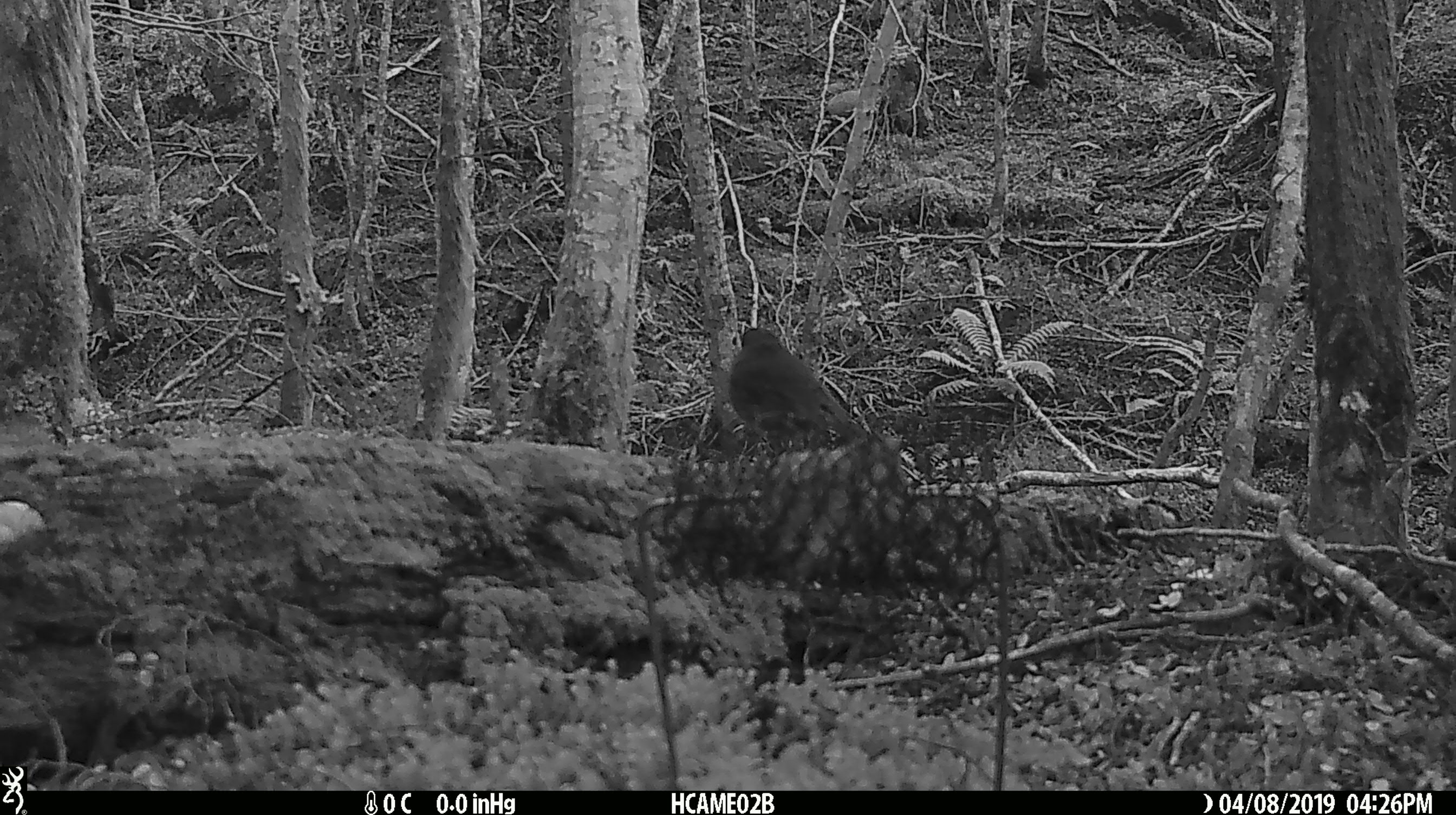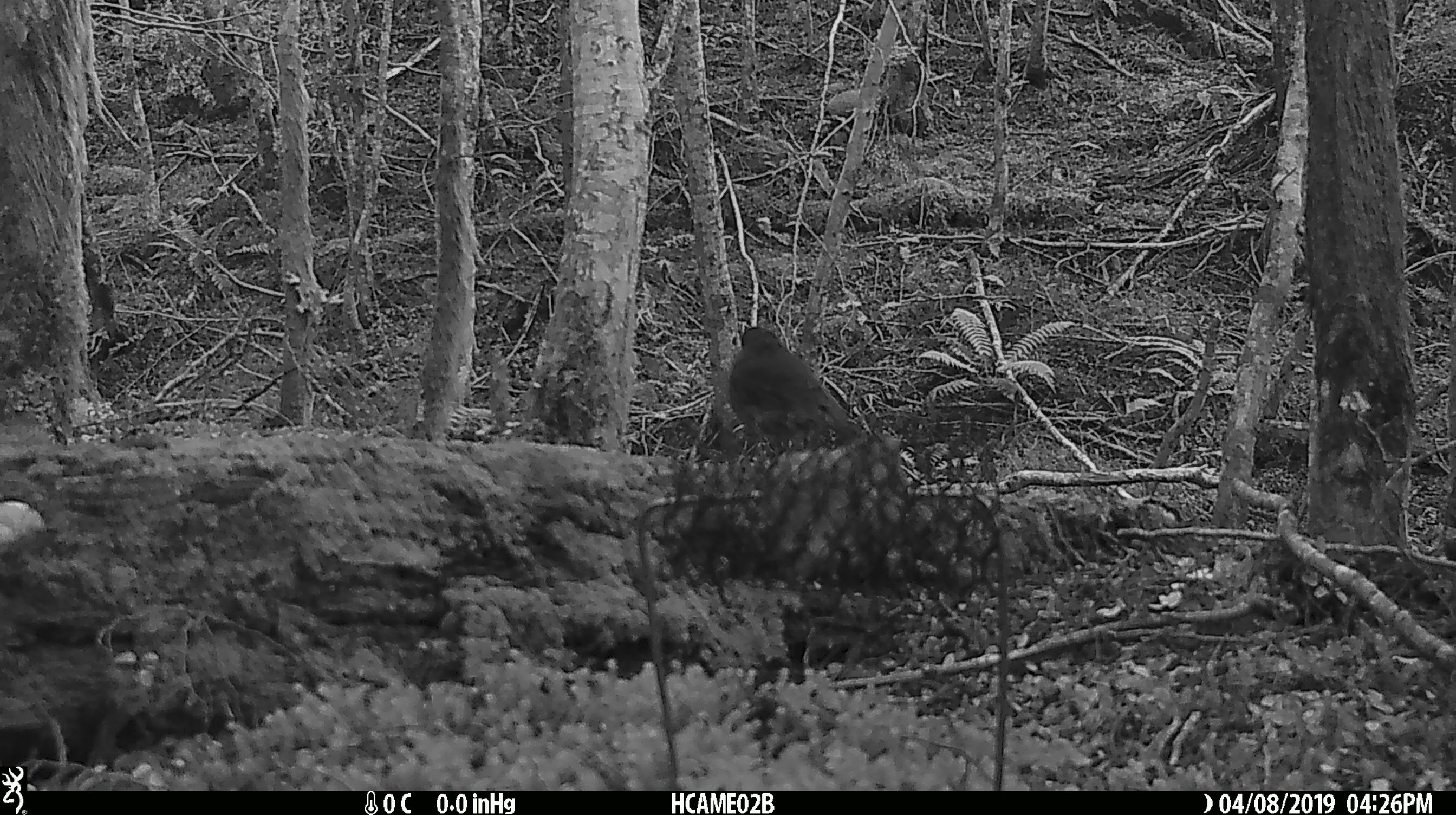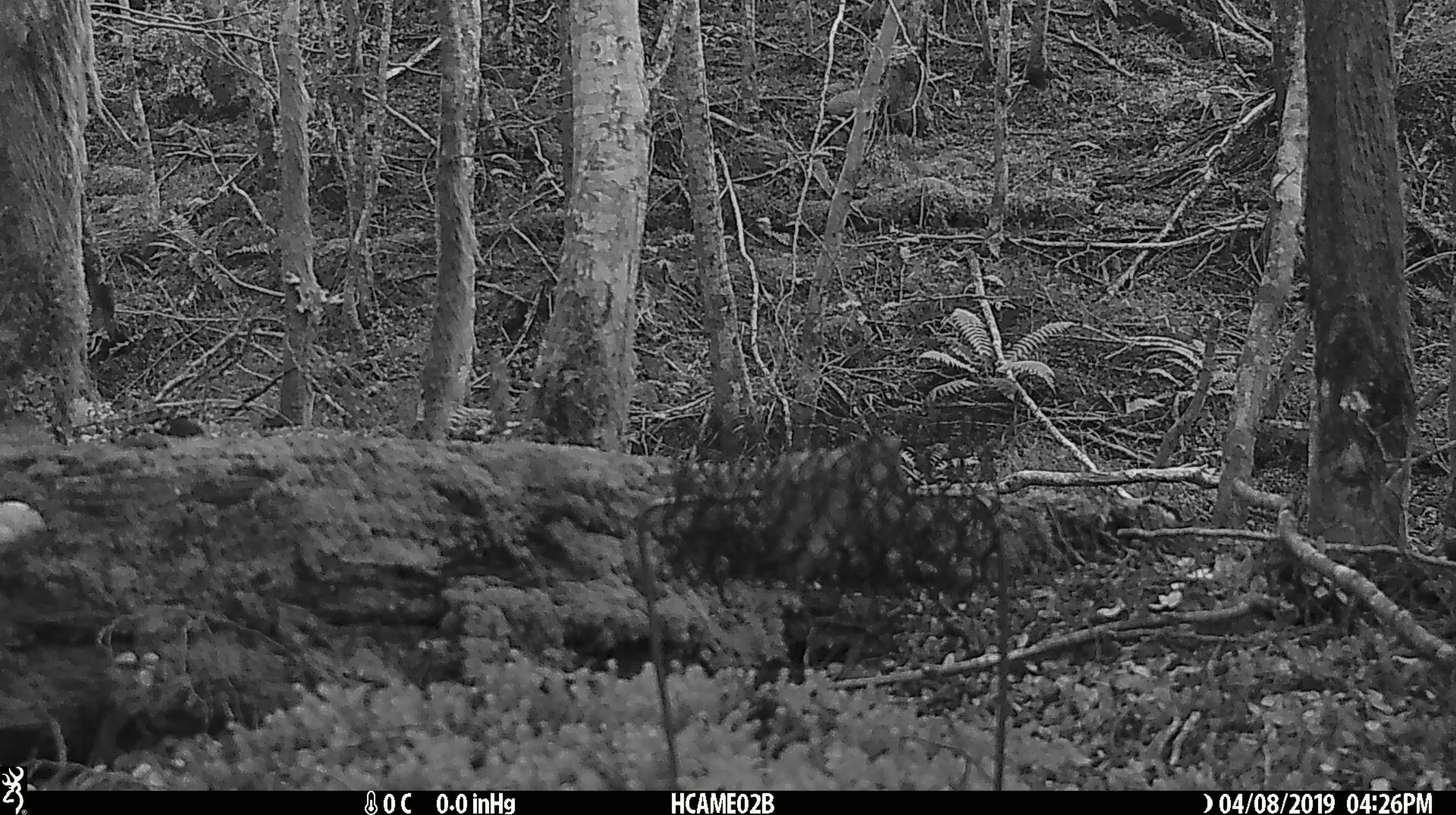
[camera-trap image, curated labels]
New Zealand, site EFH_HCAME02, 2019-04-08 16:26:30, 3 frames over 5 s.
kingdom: Animalia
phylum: Chordata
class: Aves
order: Passeriformes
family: Turdidae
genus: Turdus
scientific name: Turdus merula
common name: eurasian blackbird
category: blackbird